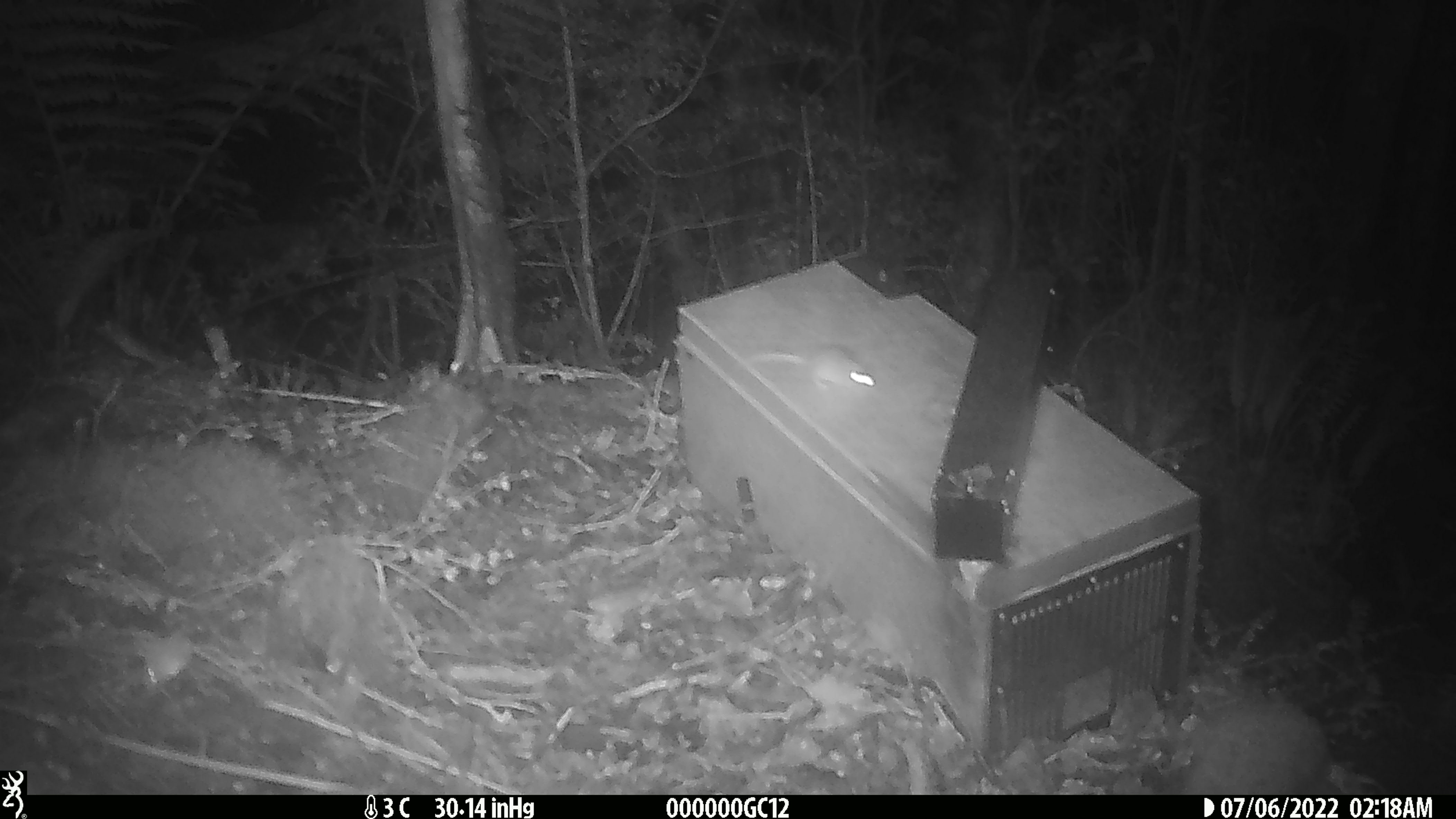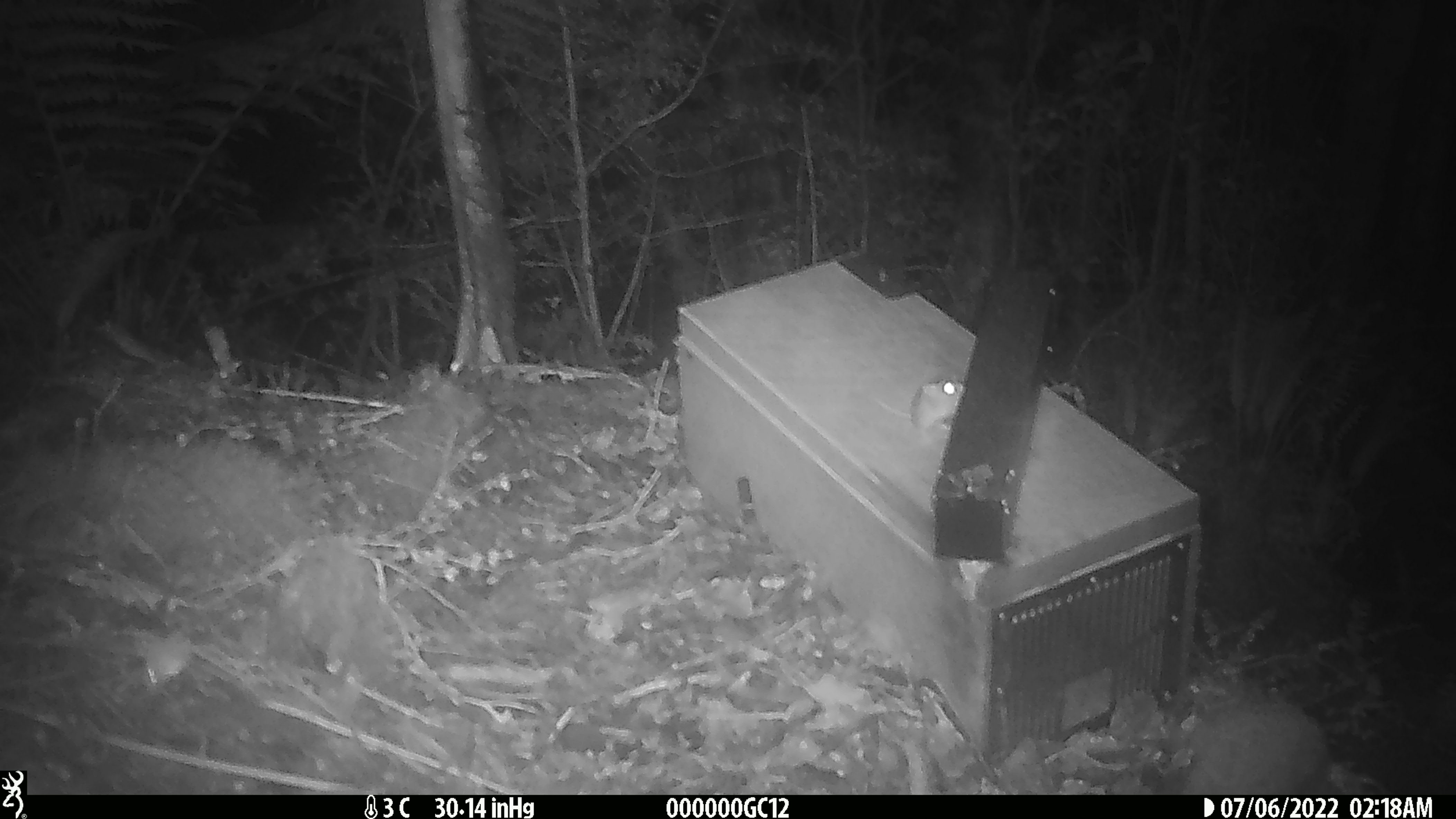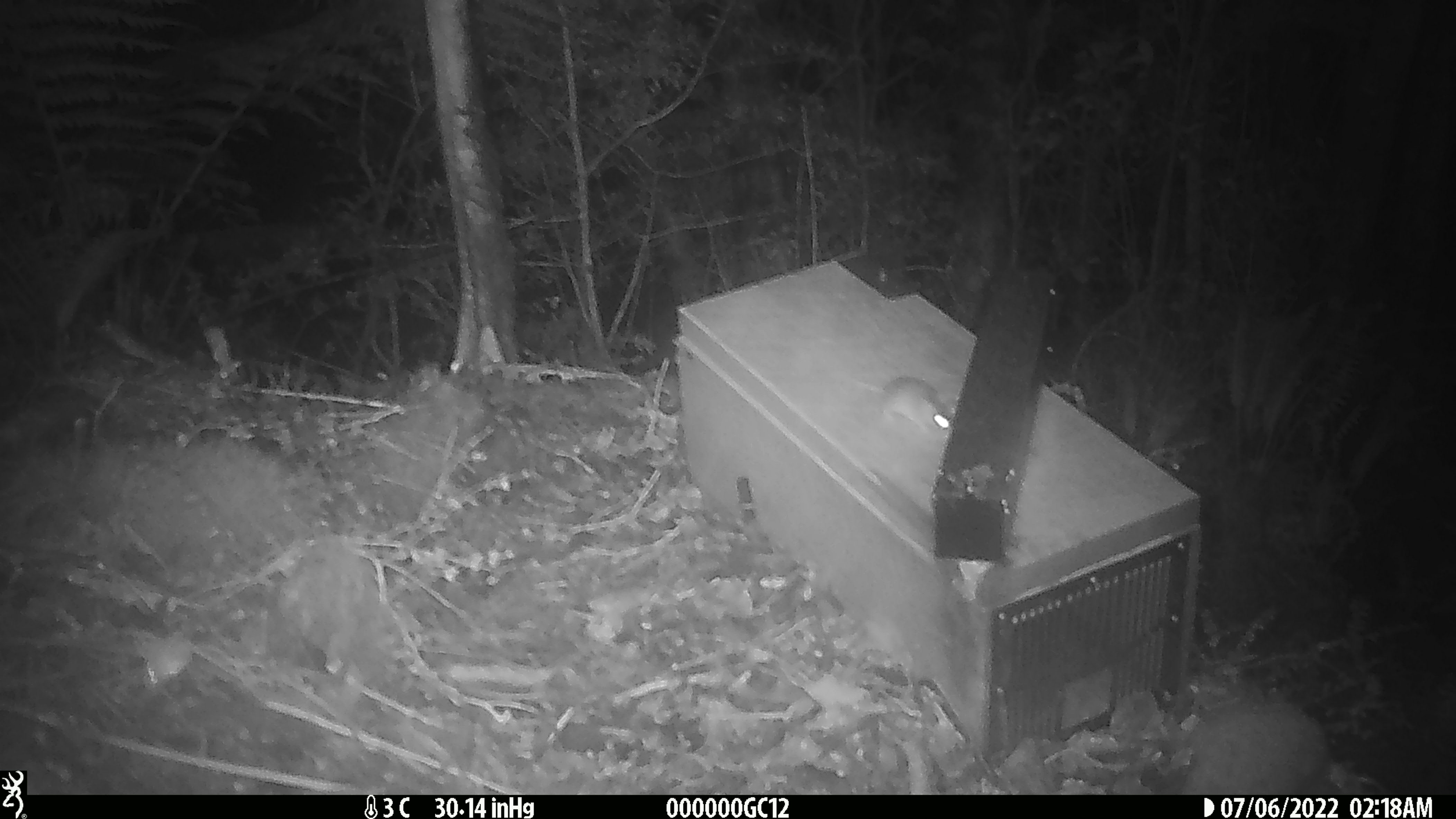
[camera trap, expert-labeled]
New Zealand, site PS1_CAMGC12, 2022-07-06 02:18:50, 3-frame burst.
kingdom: Animalia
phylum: Chordata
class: Mammalia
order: Rodentia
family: Muridae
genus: Mus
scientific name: Mus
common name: mouse